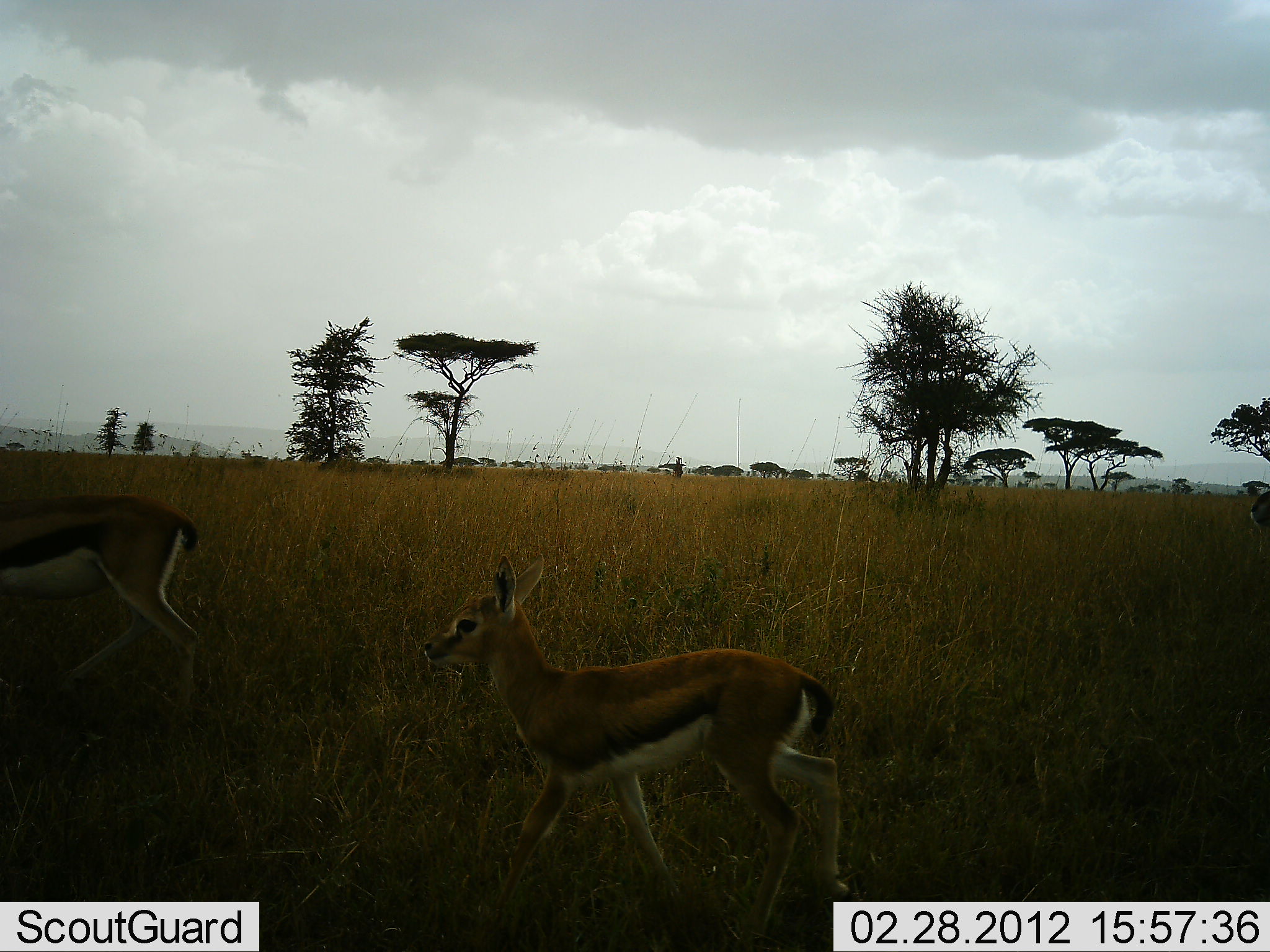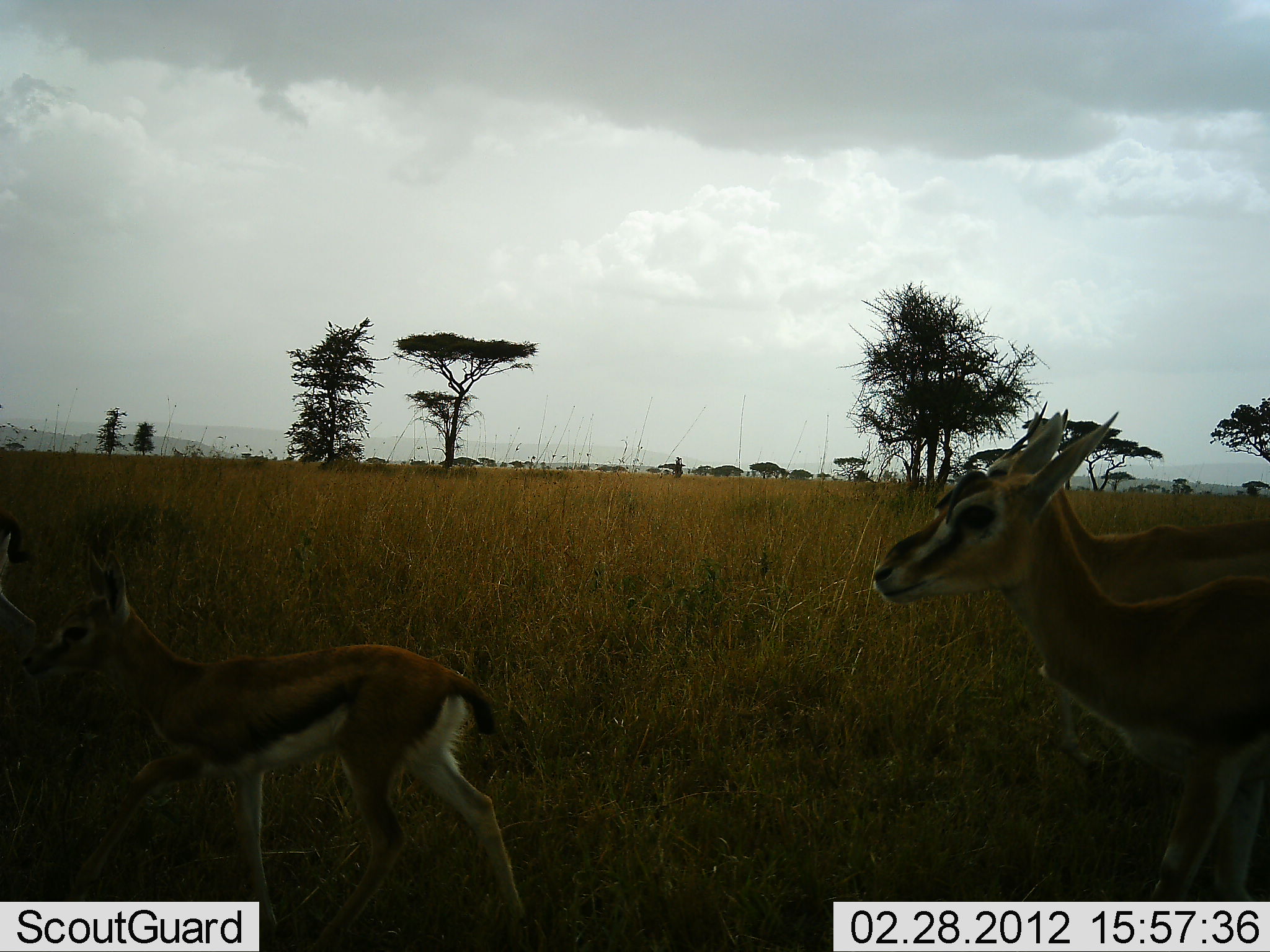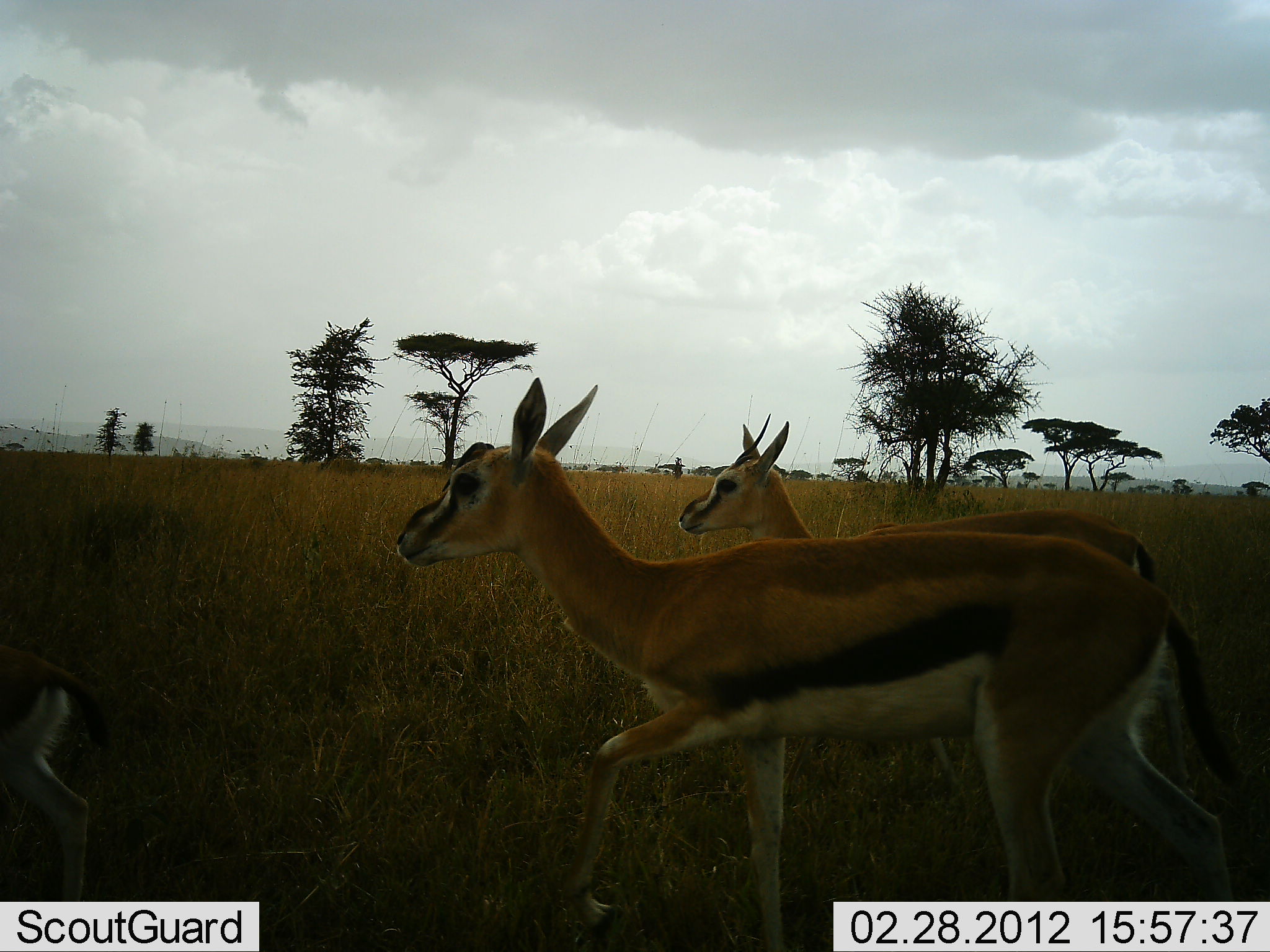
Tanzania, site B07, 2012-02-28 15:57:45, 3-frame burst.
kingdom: Animalia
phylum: Chordata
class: Mammalia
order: Artiodactyla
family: Bovidae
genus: Eudorcas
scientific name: Eudorcas thomsonii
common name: thomson's gazelle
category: gazellethomsons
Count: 4.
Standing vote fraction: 6%.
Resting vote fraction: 0%.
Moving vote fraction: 100%.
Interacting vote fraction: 0%.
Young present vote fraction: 88%.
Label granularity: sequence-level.